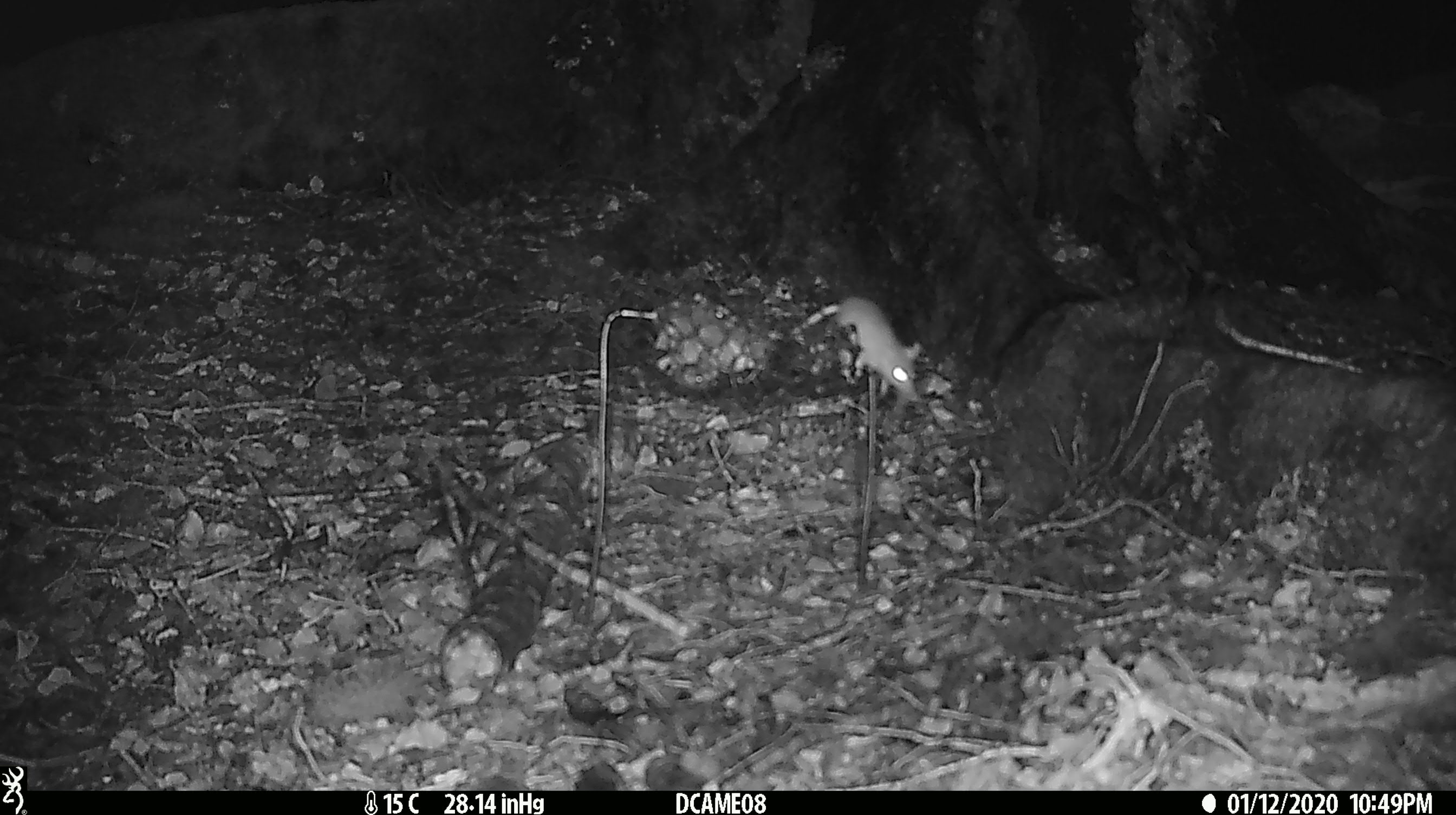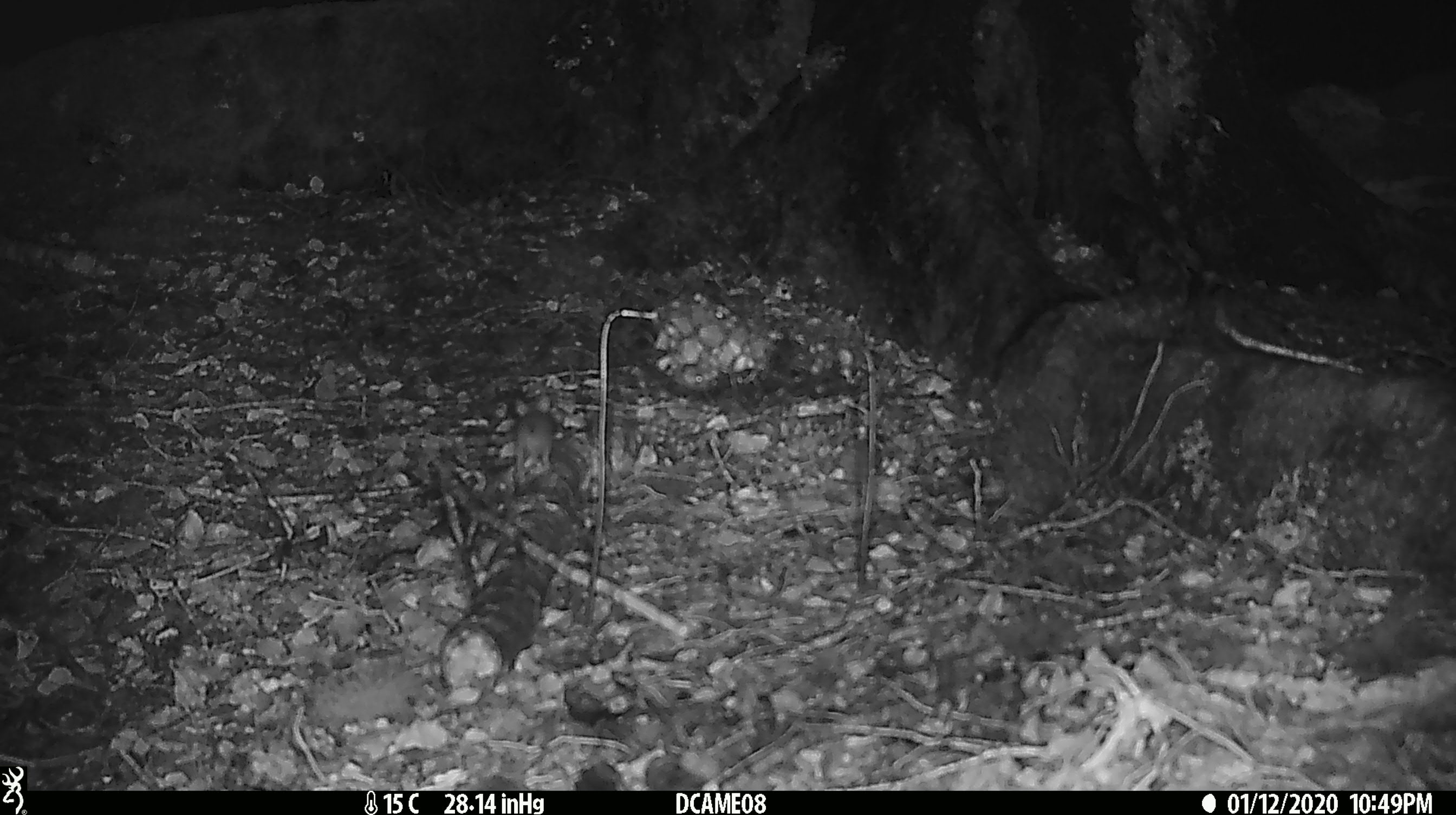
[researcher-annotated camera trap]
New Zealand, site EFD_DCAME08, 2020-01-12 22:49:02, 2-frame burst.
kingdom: Animalia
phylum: Chordata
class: Mammalia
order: Rodentia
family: Muridae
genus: Mus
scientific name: Mus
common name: mouse